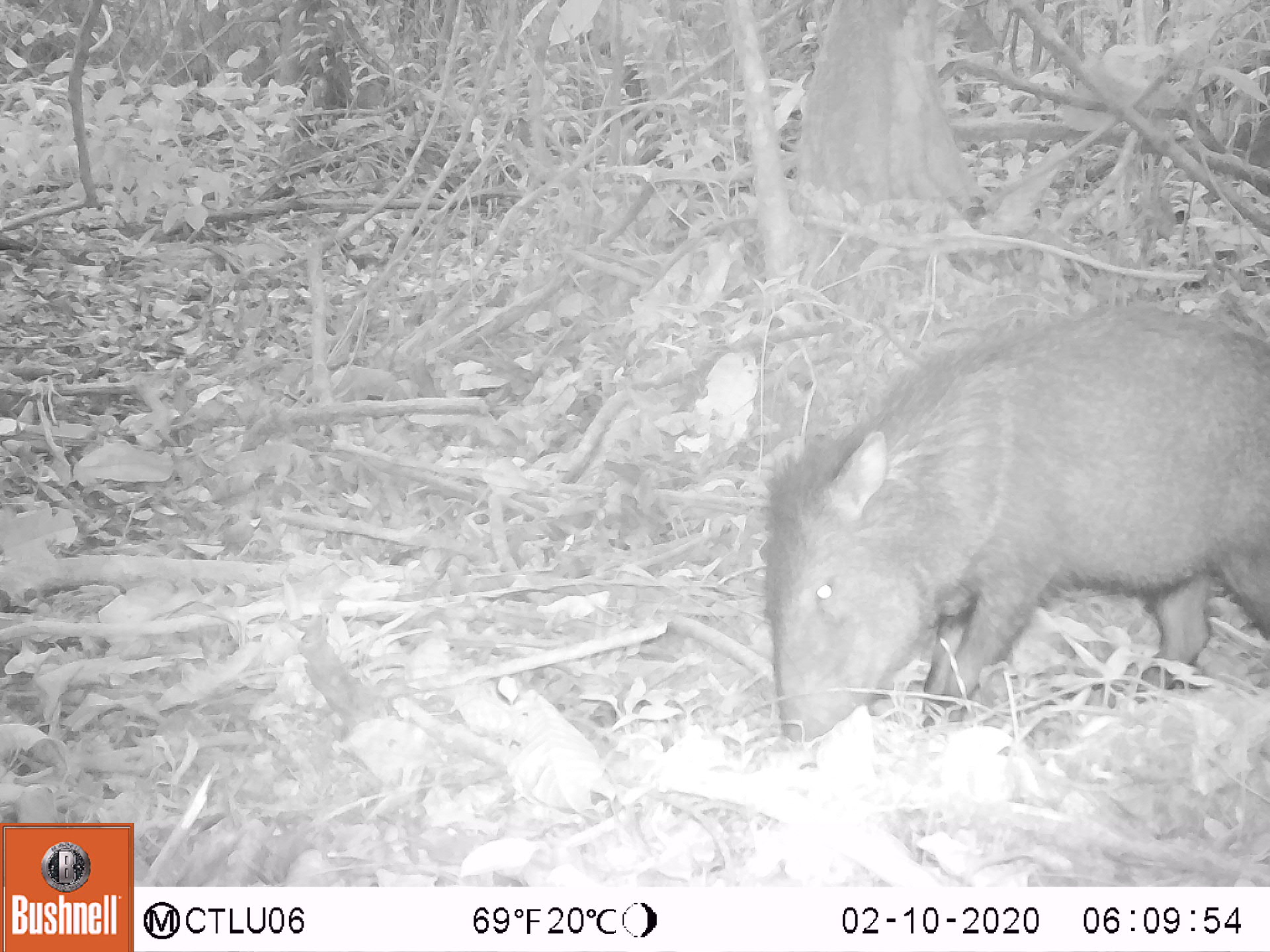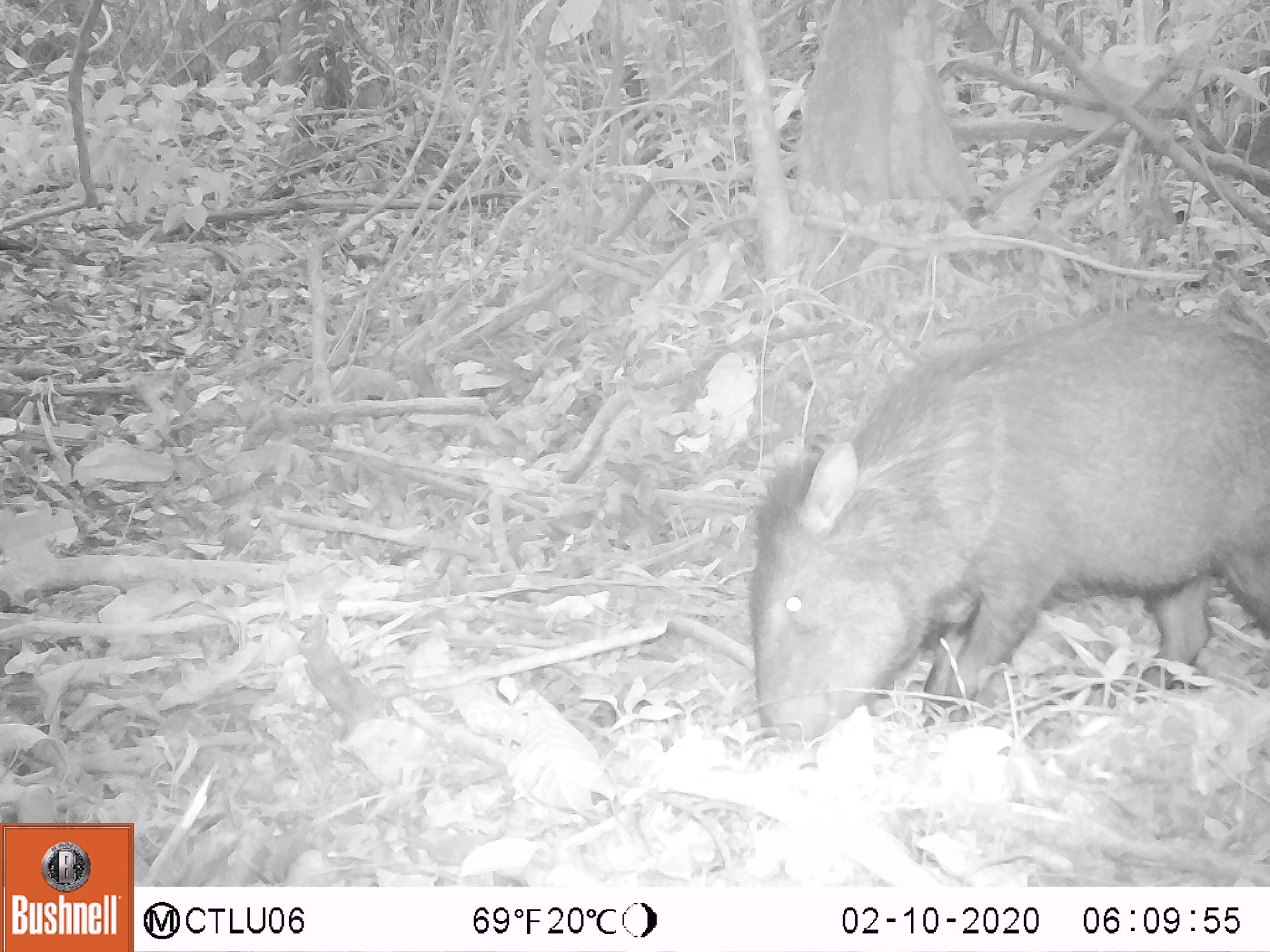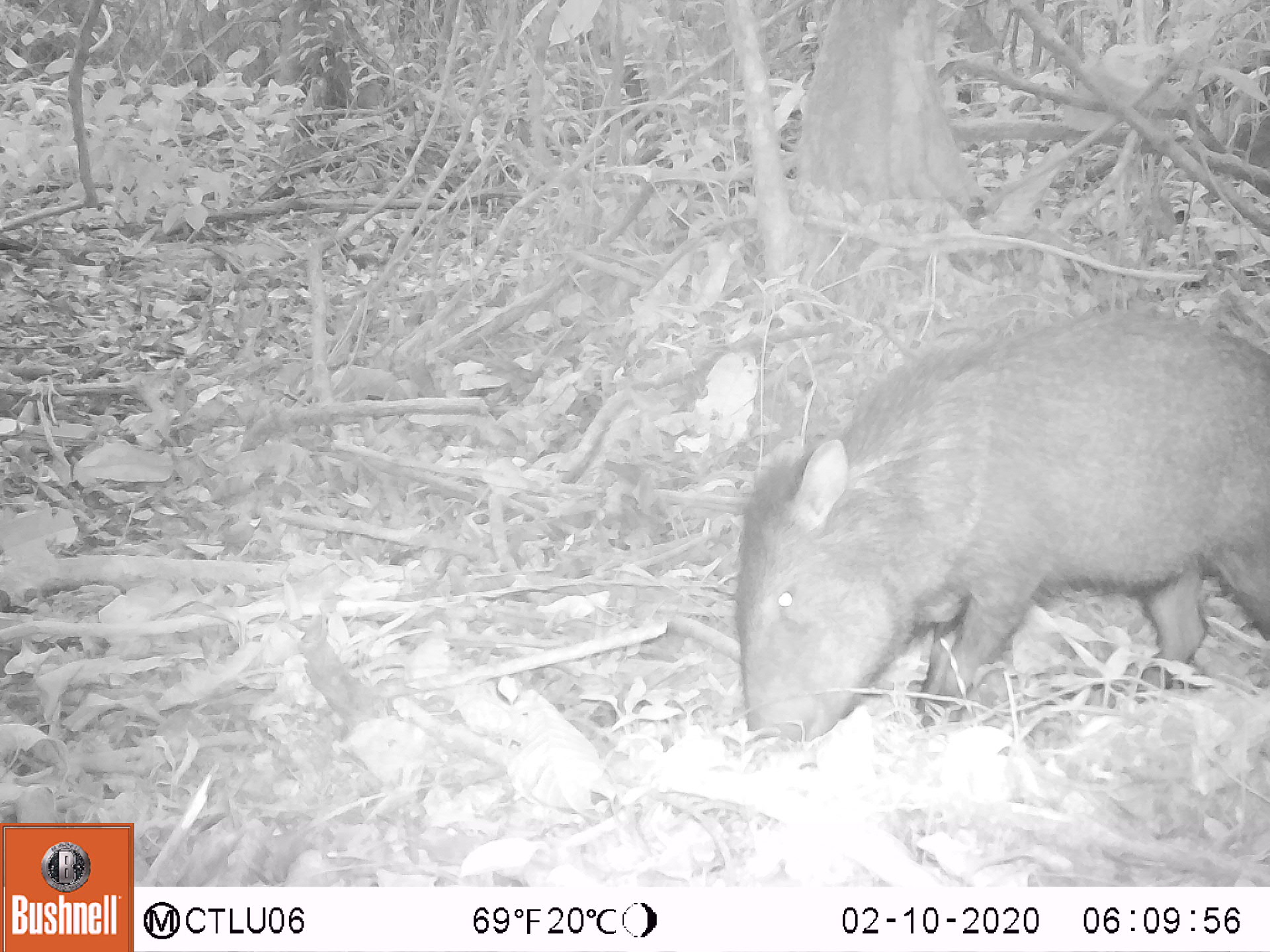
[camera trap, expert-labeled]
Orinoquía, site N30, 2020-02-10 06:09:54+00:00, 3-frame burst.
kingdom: Animalia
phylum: Chordata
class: Mammalia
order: Artiodactyla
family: Tayassuidae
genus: Pecari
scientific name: Pecari tajacu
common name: collared peccary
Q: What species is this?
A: Collared peccary (Pecari tajacu).